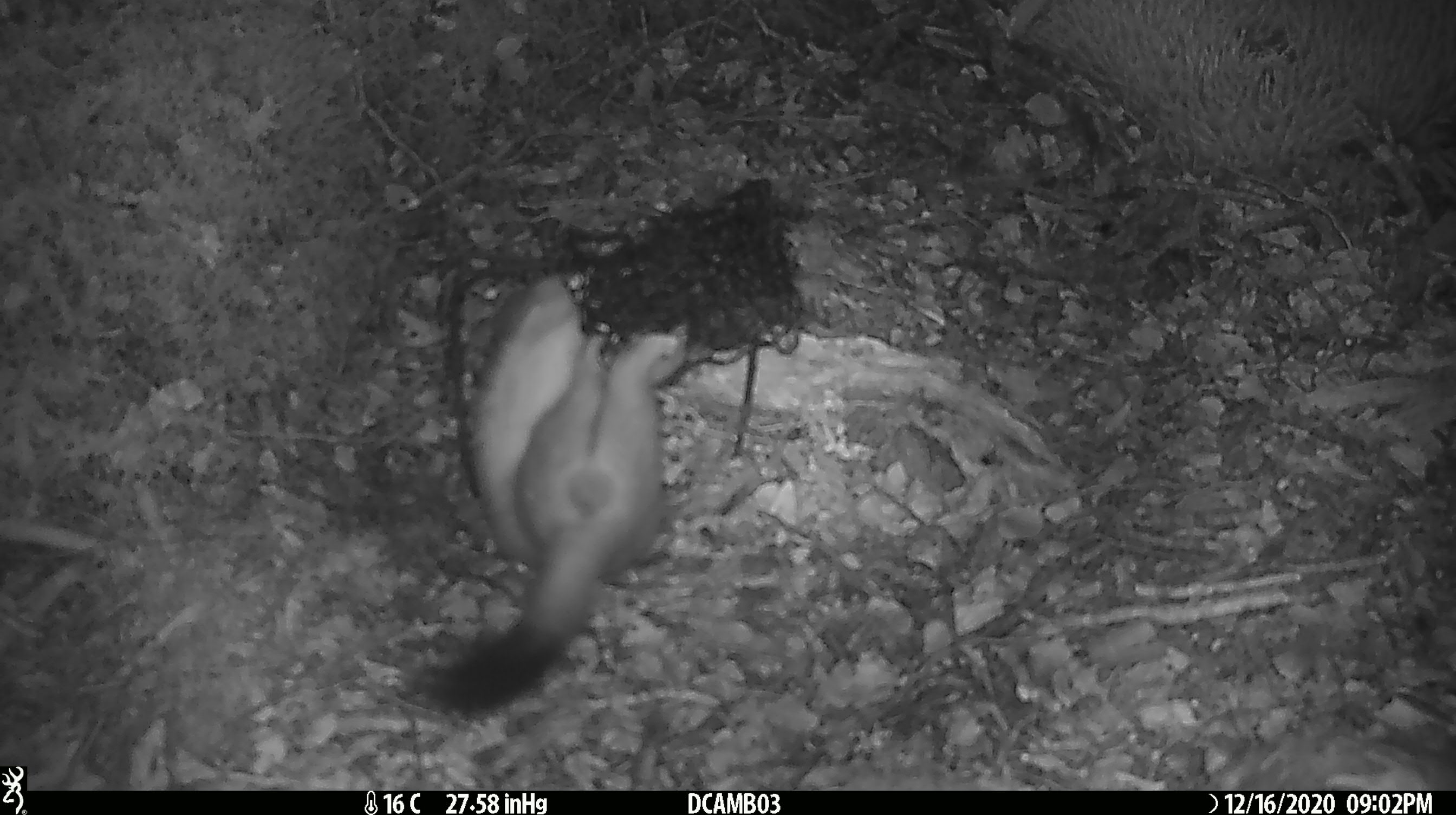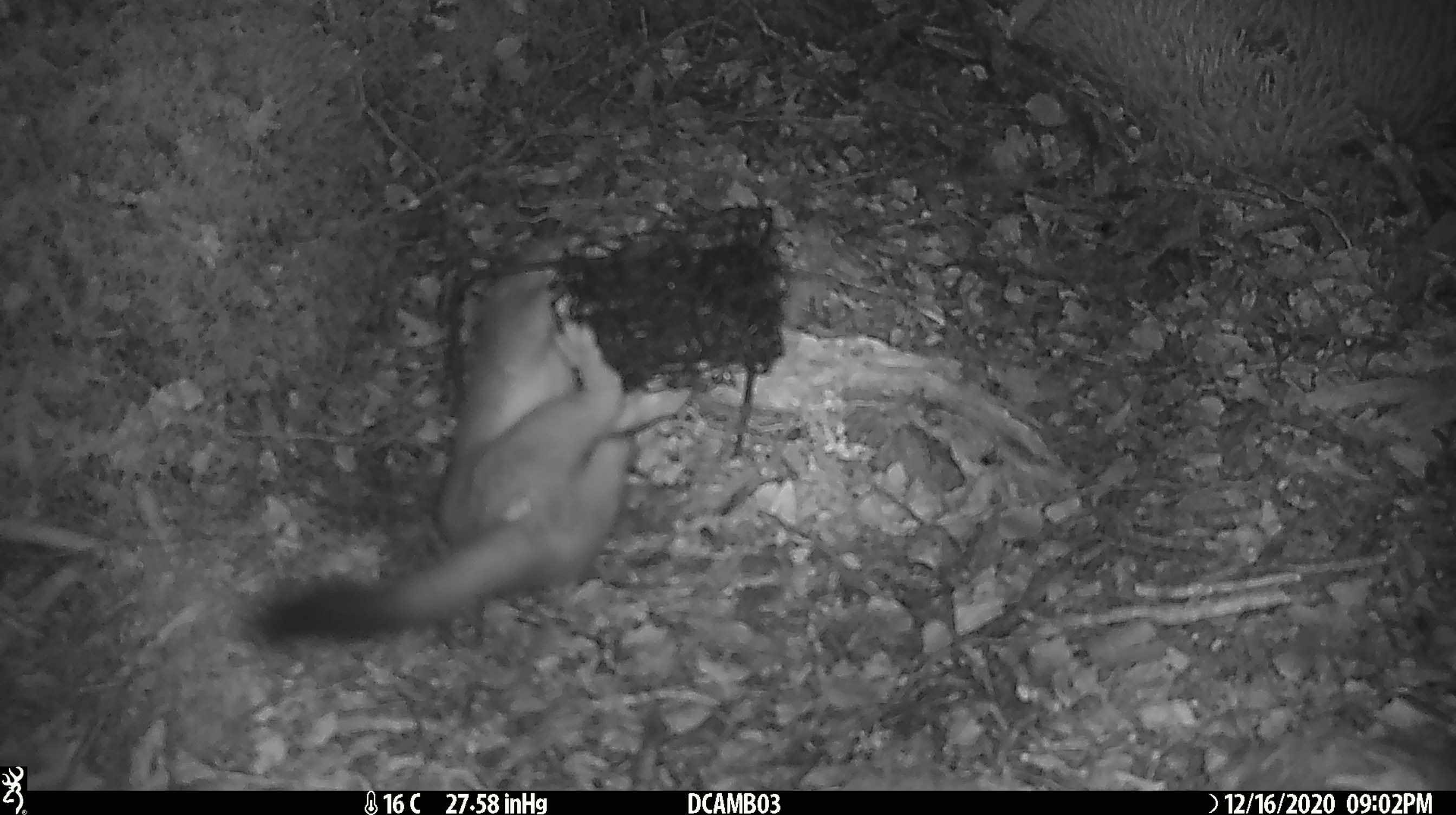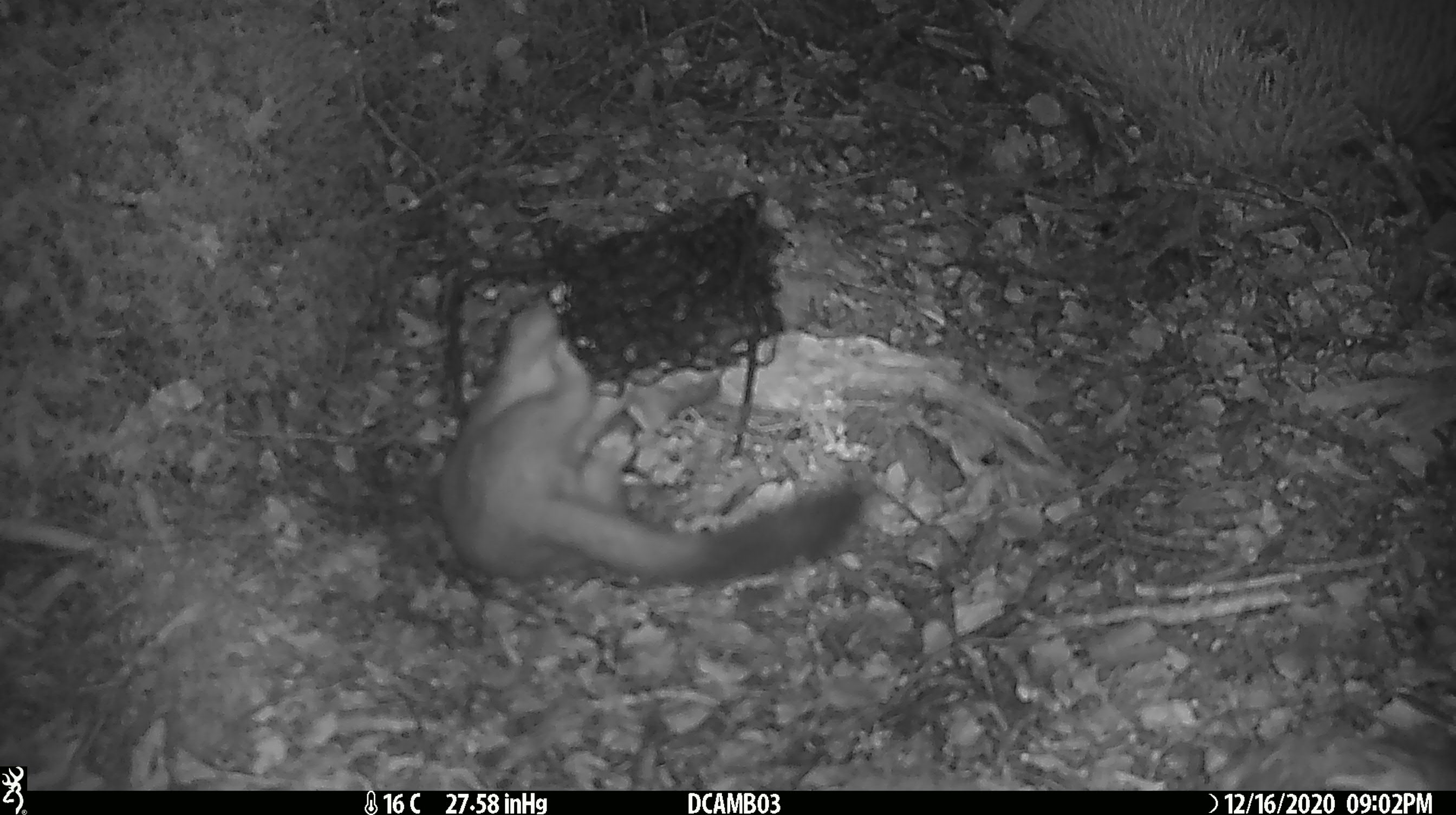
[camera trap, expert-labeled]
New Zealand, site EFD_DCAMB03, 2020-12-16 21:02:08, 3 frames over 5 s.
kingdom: Animalia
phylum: Chordata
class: Mammalia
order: Carnivora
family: Mustelidae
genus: Mustela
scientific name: Mustela erminea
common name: stoat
Stoat (Mustela erminea).